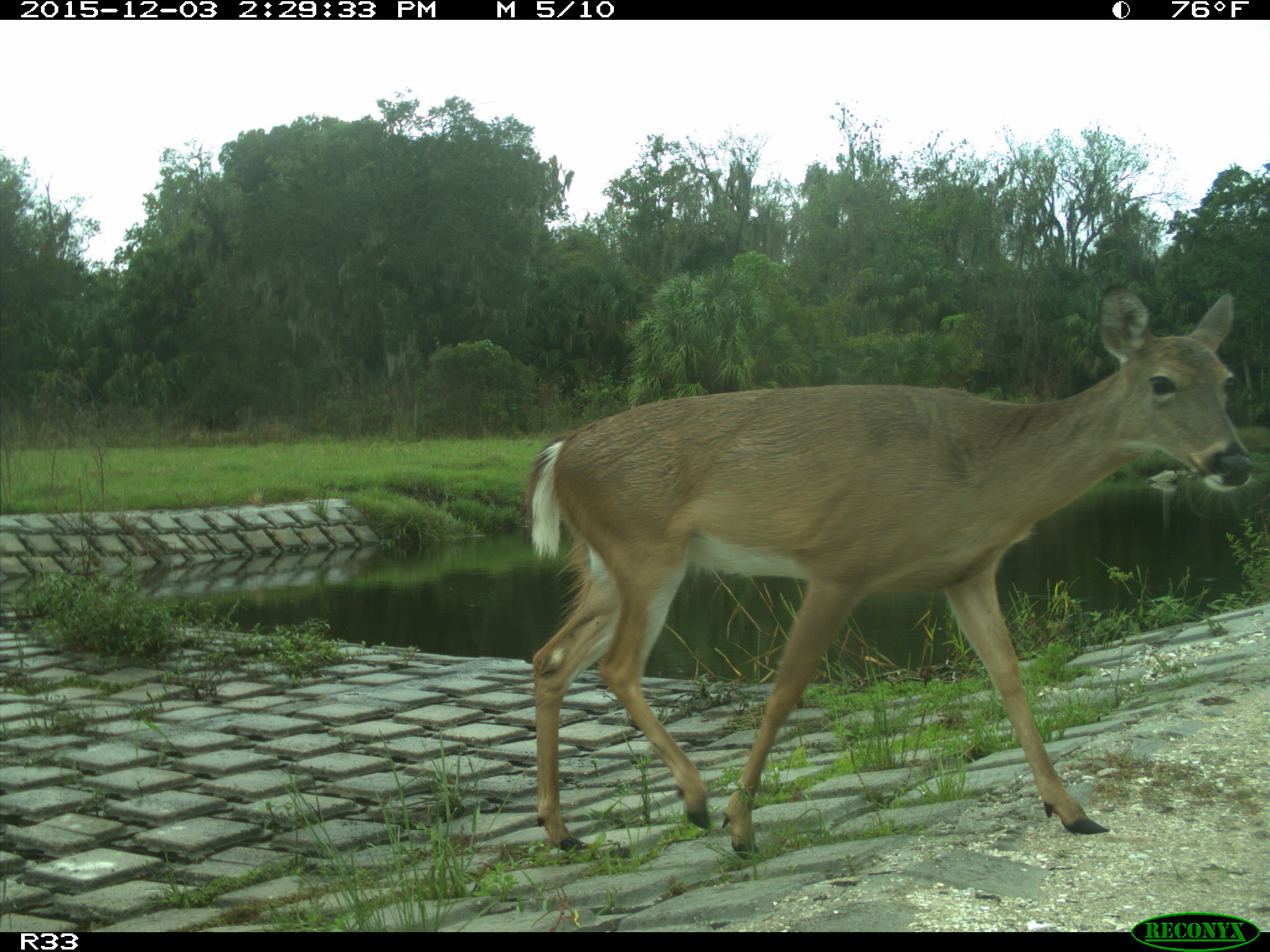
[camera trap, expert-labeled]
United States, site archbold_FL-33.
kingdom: Animalia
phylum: Chordata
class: Mammalia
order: Artiodactyla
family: Cervidae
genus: Odocoileus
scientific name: Odocoileus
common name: deer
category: unidentified deer